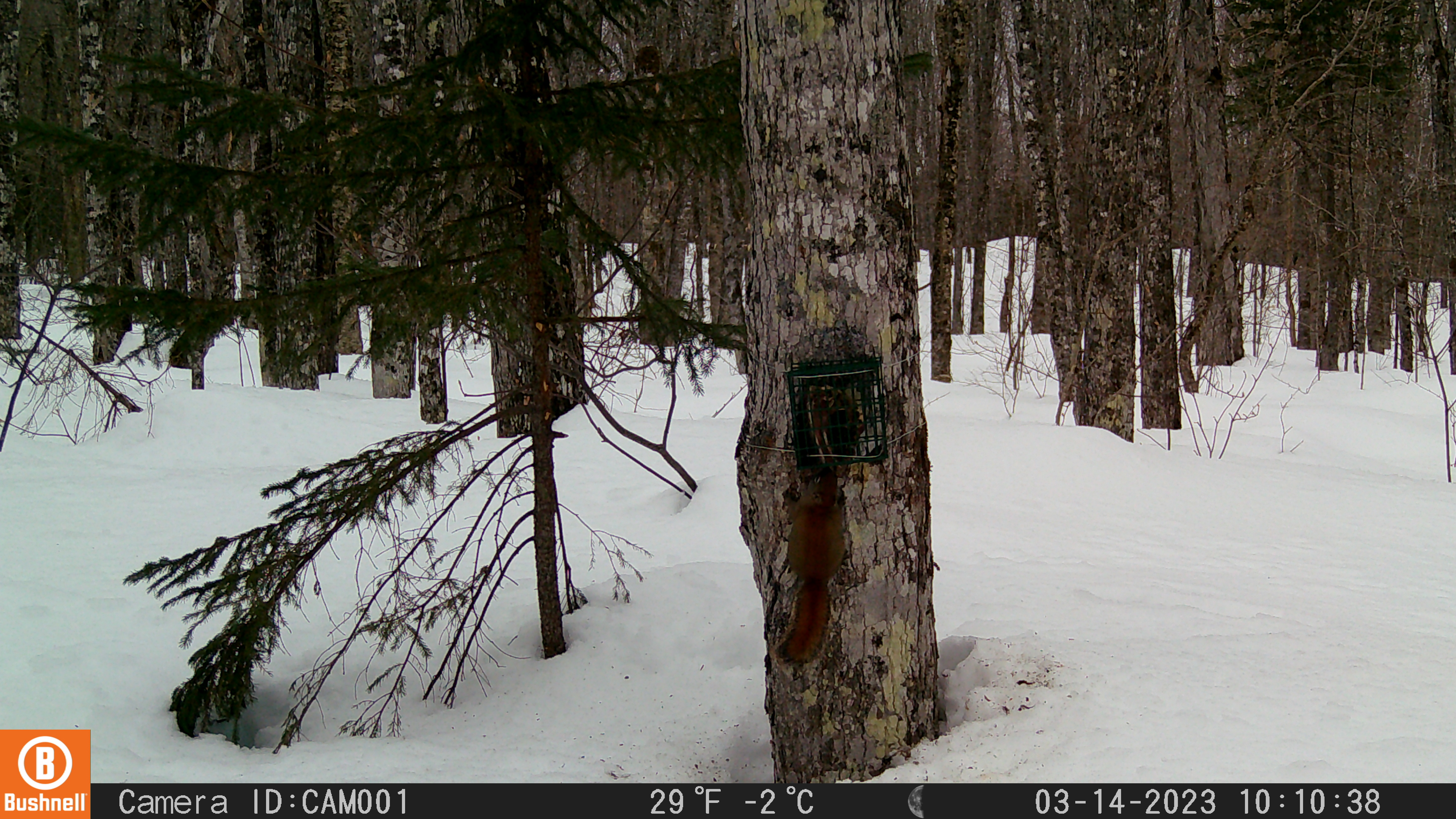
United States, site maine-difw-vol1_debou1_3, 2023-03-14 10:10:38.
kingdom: Animalia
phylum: Chordata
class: Mammalia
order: Rodentia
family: Sciuridae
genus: Tamiasciurus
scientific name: Tamiasciurus hudsonicus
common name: red squirrel